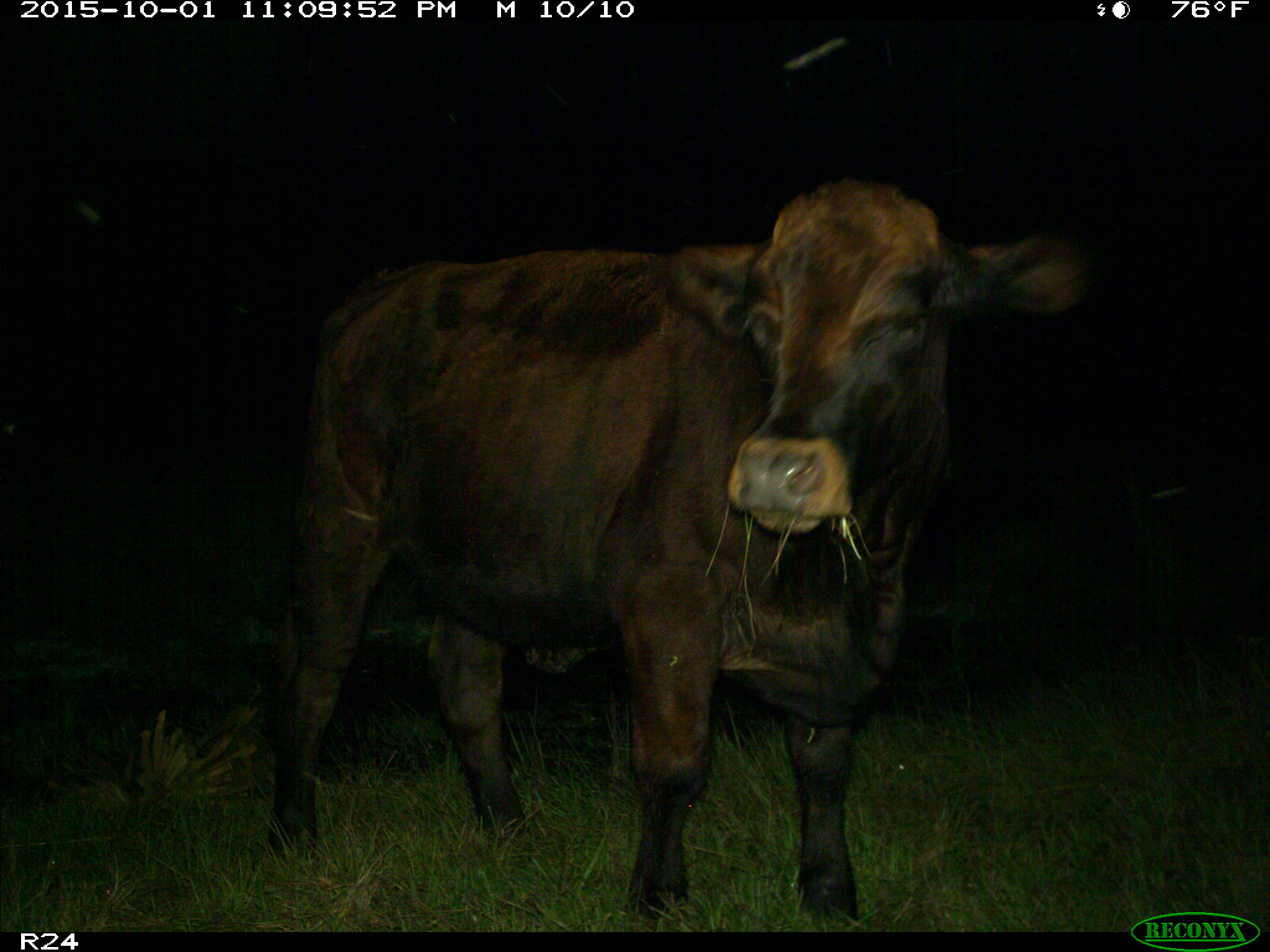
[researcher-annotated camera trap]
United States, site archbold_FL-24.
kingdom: Animalia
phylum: Chordata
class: Mammalia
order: Artiodactyla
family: Bovidae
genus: Bos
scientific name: Bos taurus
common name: domestic cow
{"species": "Bos taurus (domestic cow)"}